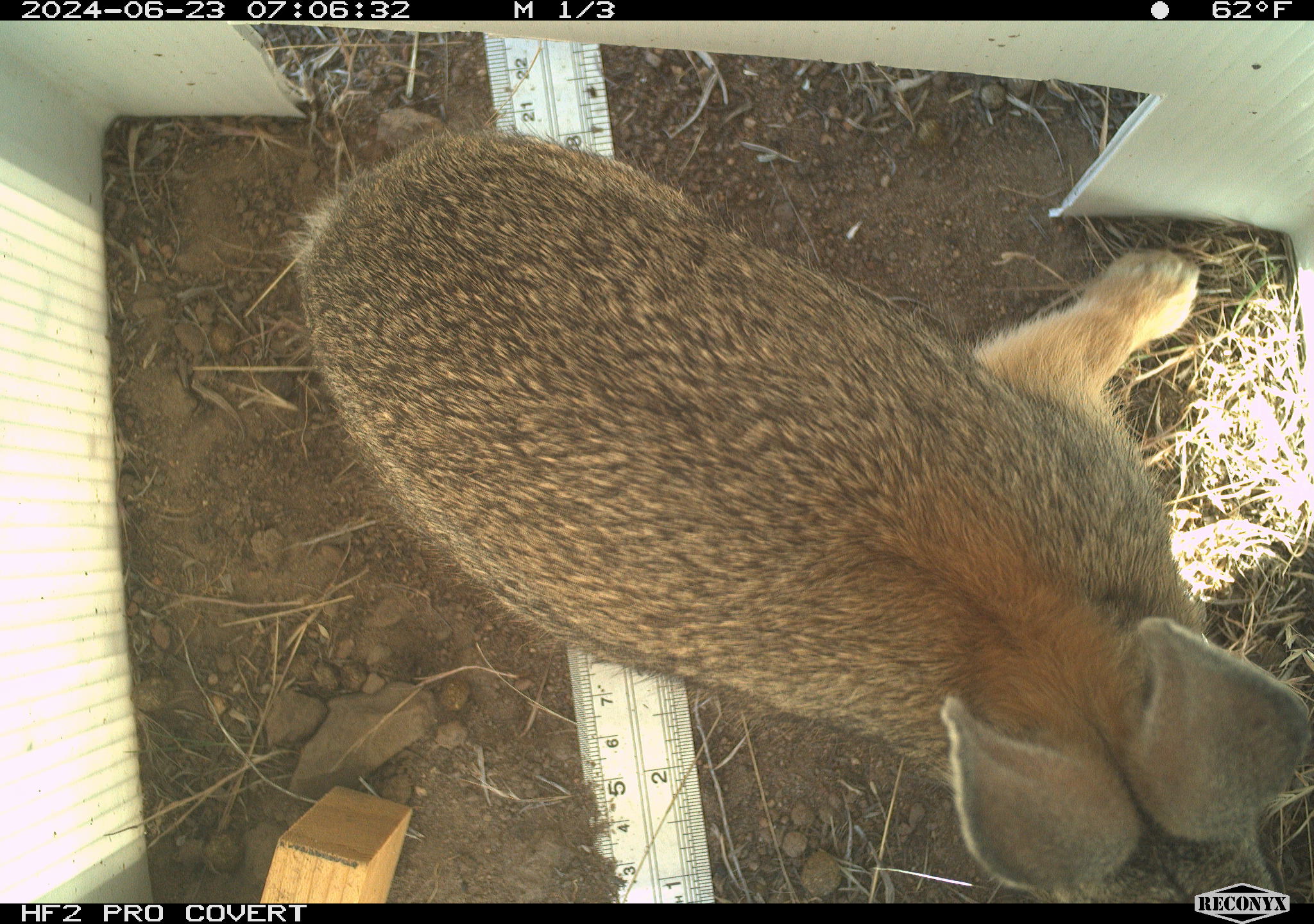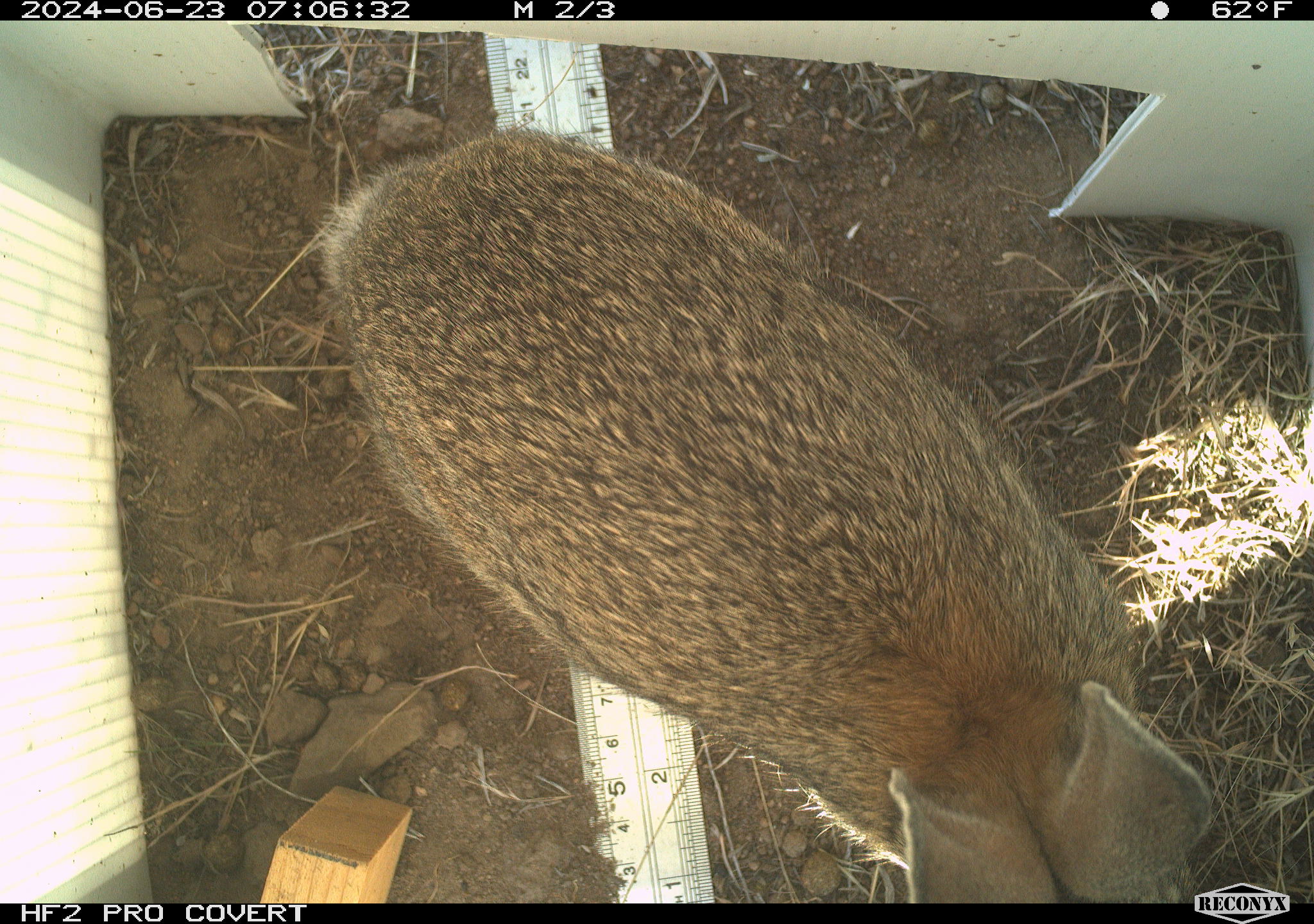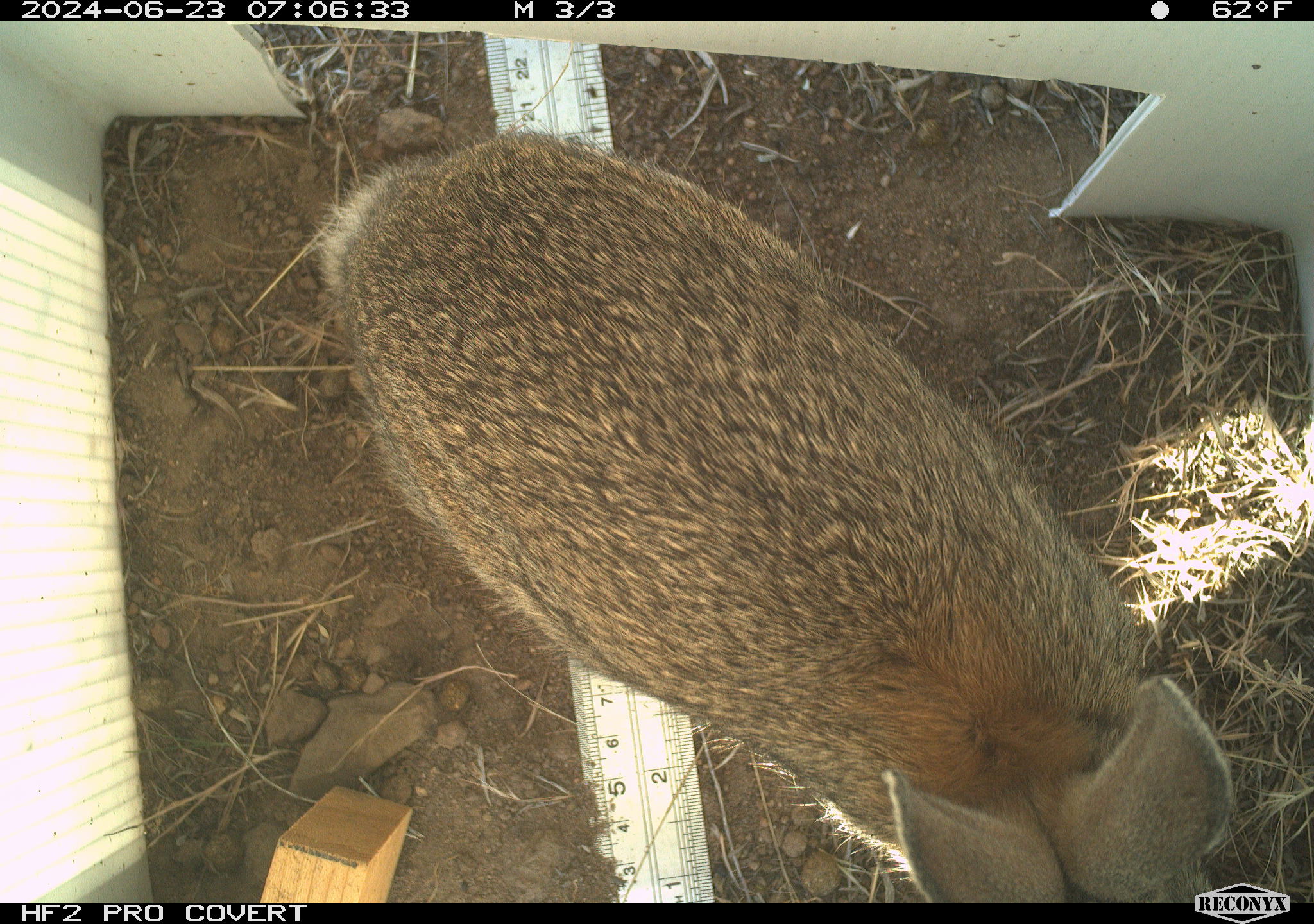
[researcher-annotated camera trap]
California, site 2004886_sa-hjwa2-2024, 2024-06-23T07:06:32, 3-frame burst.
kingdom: Animalia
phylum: Chordata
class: Mammalia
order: Lagomorpha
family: Leporidae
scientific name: Leporidae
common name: rabbit or hare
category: rabbit and hare family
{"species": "rabbit and hare family (rabbit or hare) (Leporidae)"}